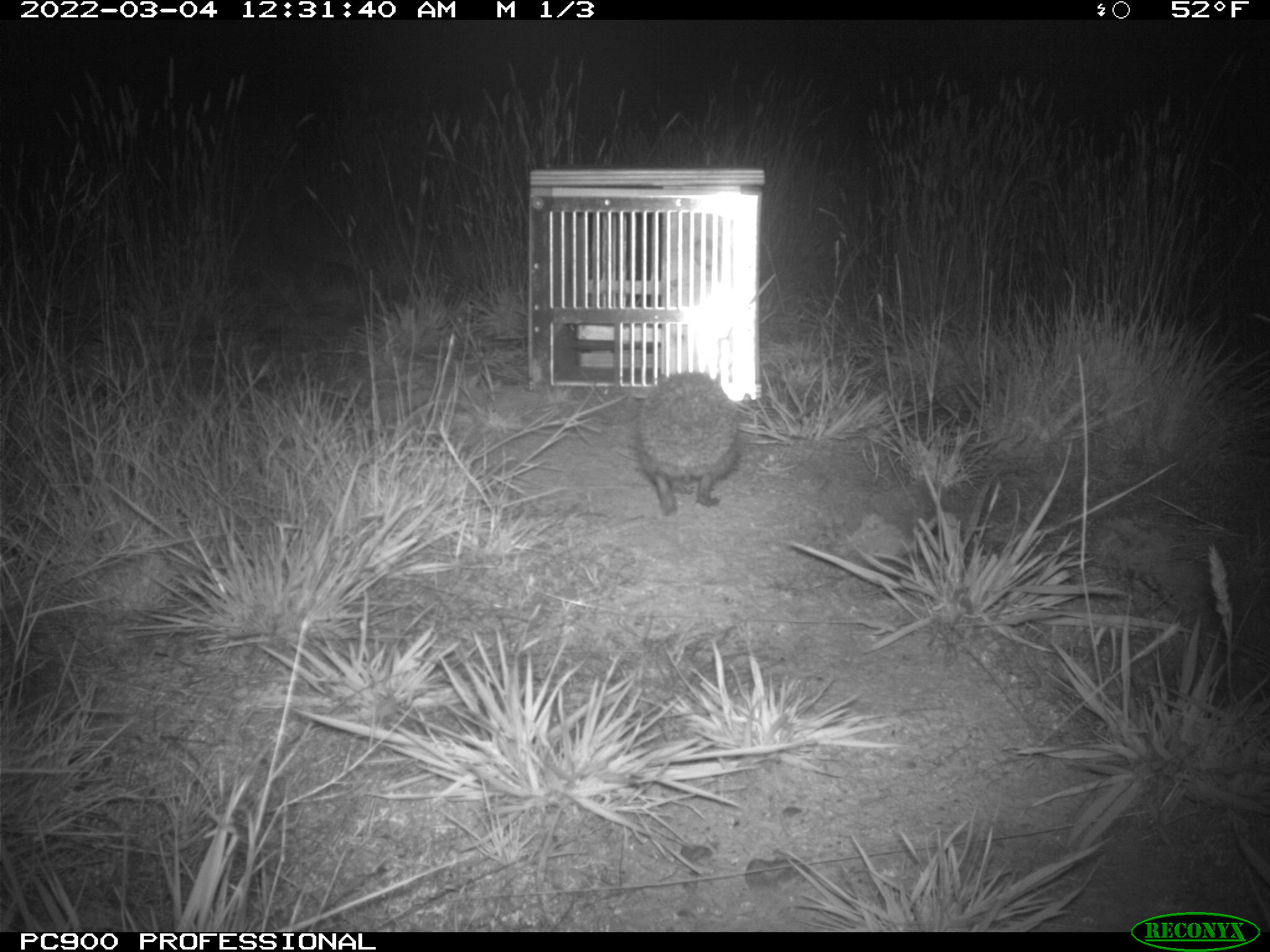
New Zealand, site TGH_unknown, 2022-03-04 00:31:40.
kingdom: Animalia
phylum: Chordata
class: Mammalia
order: Eulipotyphla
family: Erinaceidae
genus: Erinaceus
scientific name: Erinaceus europaeus europaeus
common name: european hedgehog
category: hedgehog